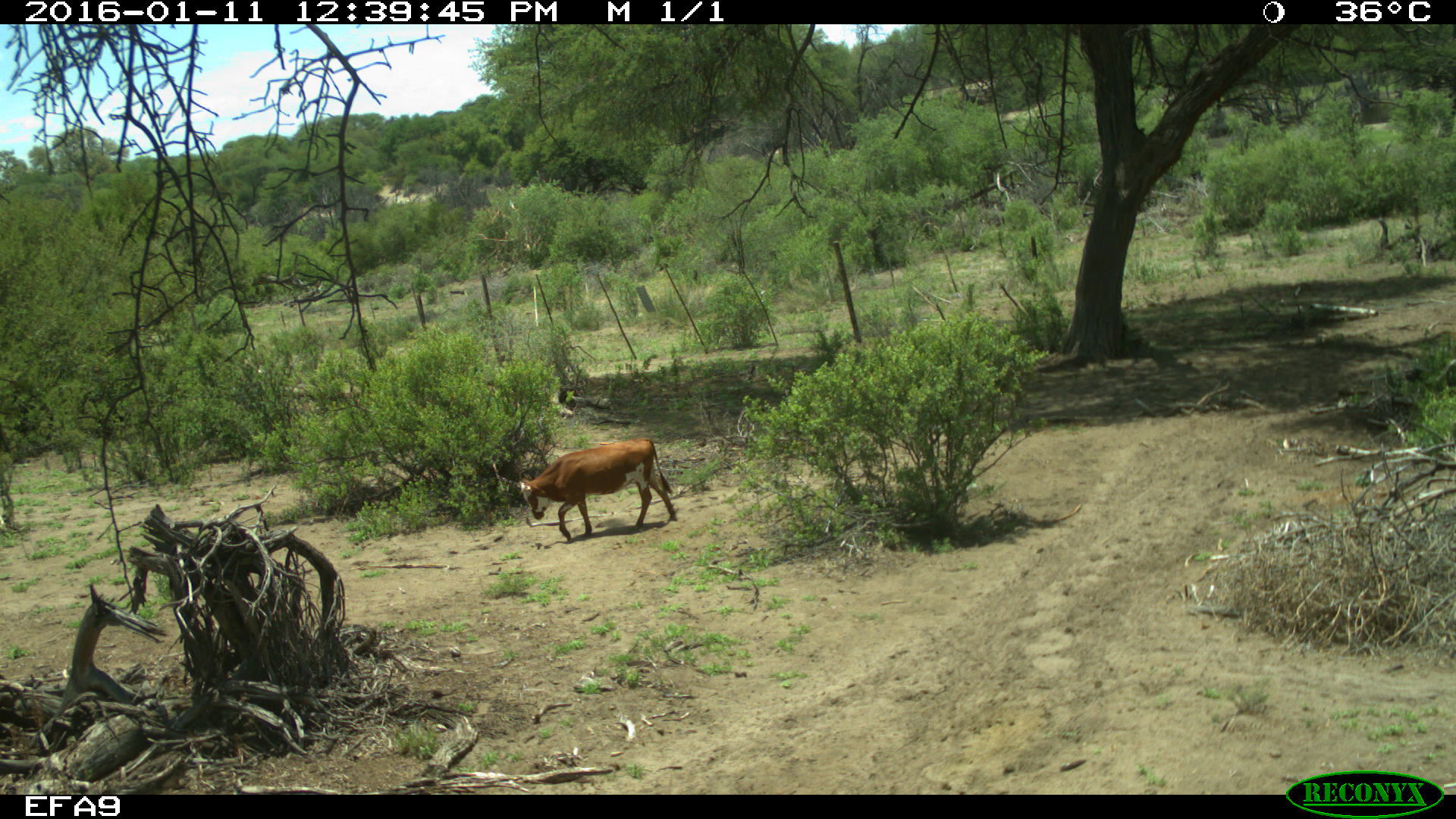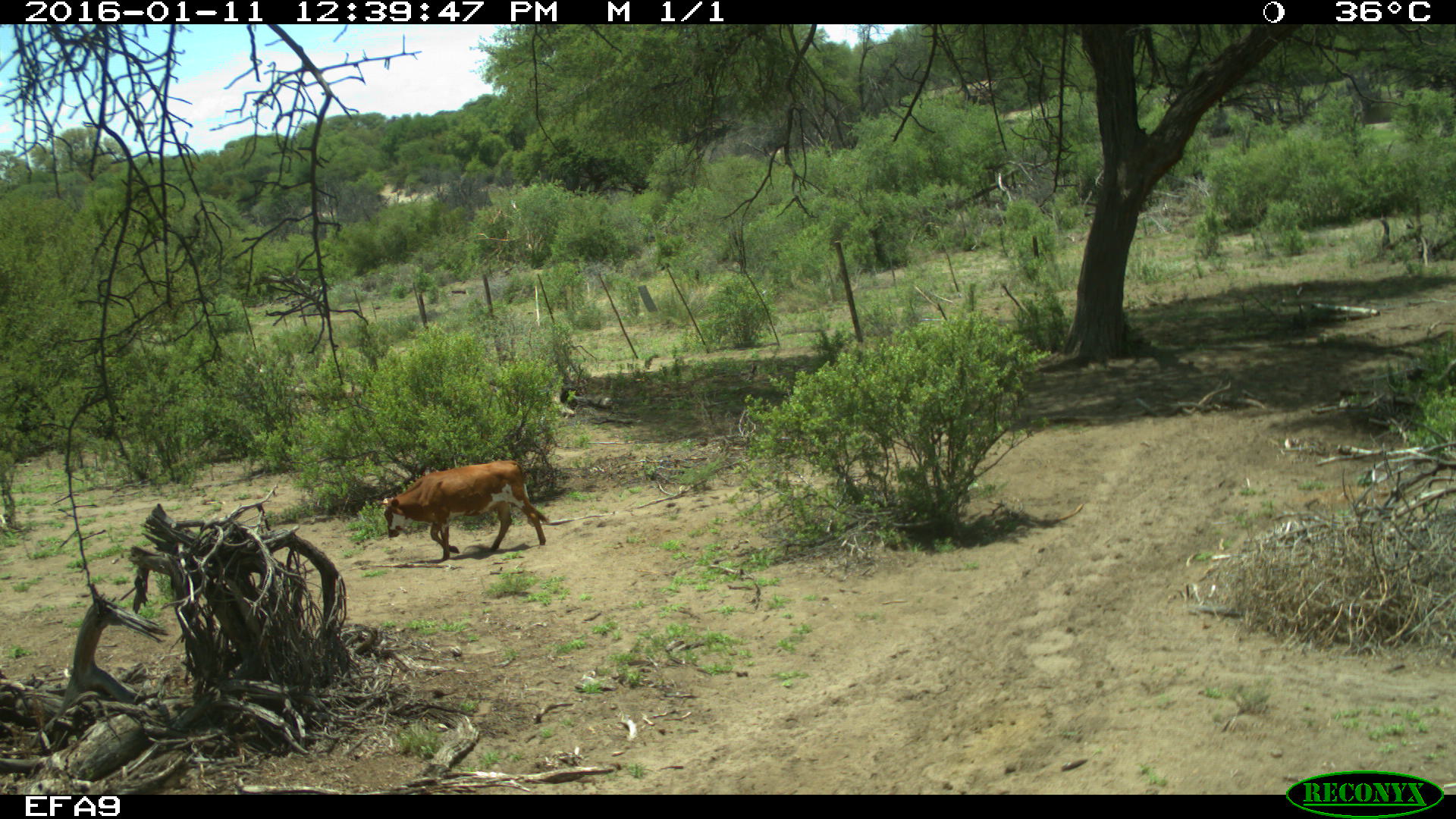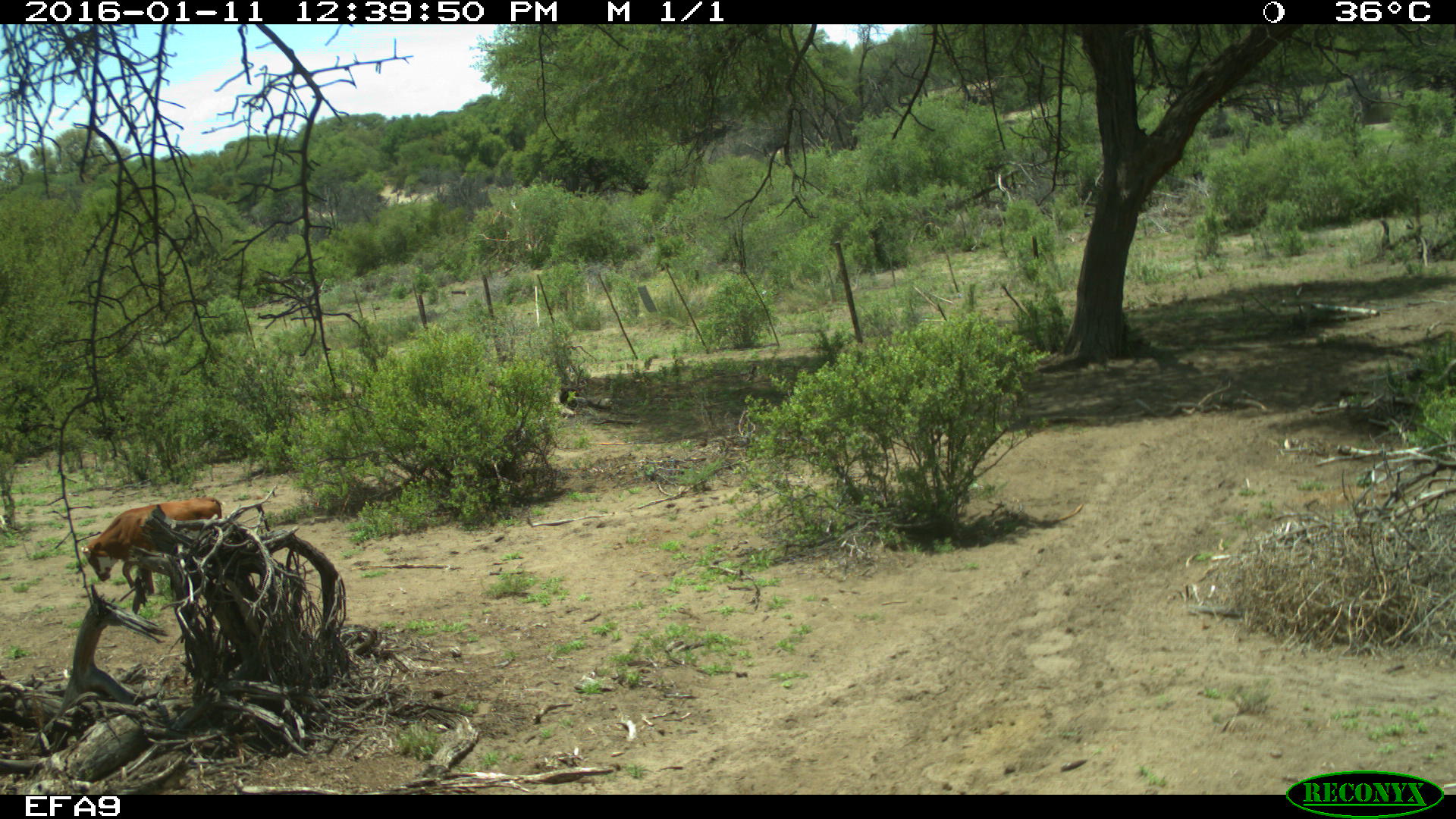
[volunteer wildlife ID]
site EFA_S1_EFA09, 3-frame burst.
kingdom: Animalia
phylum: Chordata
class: Mammalia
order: Artiodactyla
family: Bovidae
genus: Bos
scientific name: Bos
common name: cattle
Cattle (Bos), count 1. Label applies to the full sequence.